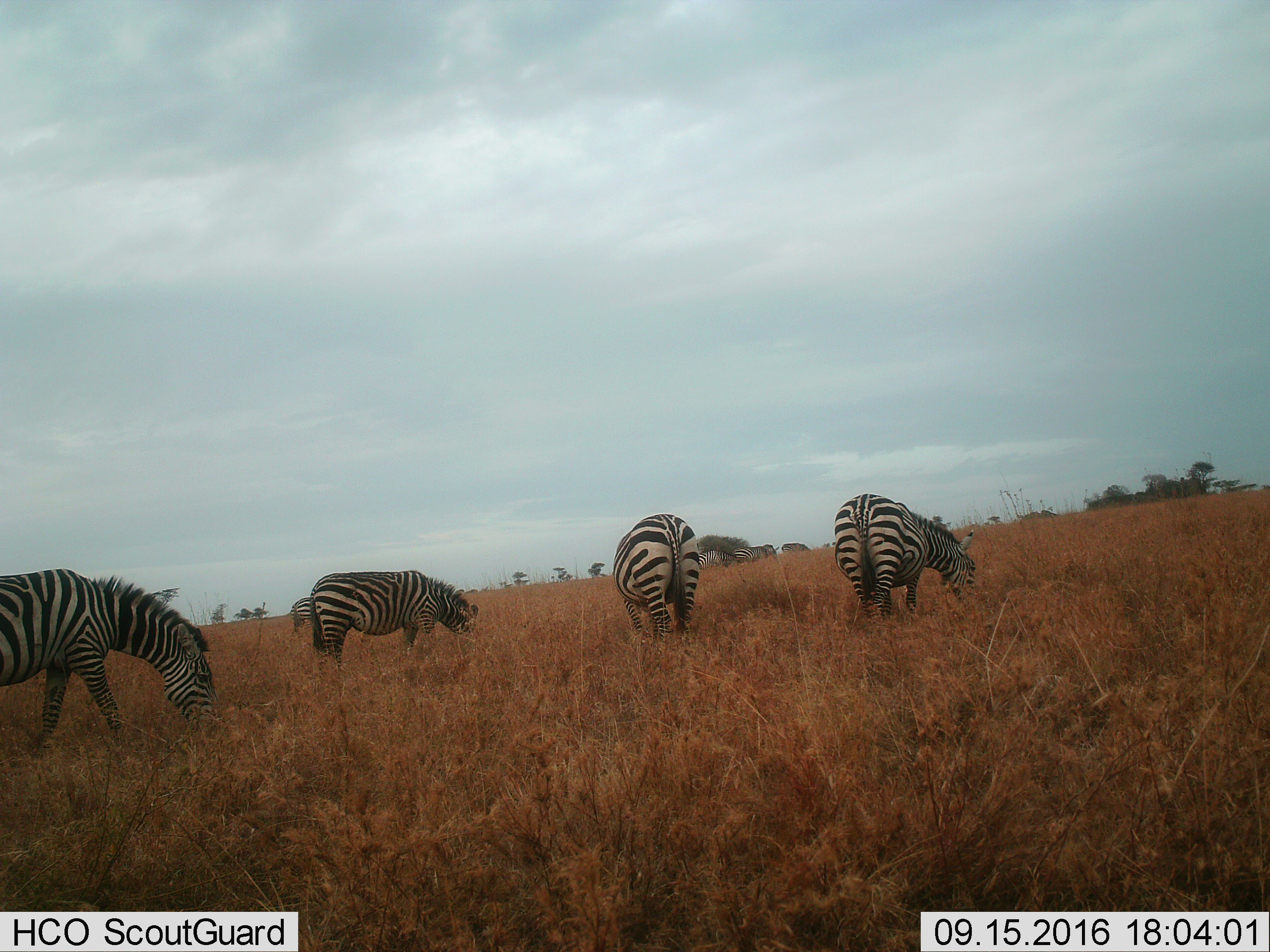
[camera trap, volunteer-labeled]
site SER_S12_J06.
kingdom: Animalia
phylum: Chordata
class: Mammalia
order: Perissodactyla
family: Equidae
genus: Equus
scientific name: Equus quagga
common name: plains zebra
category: zebraplains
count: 5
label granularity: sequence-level